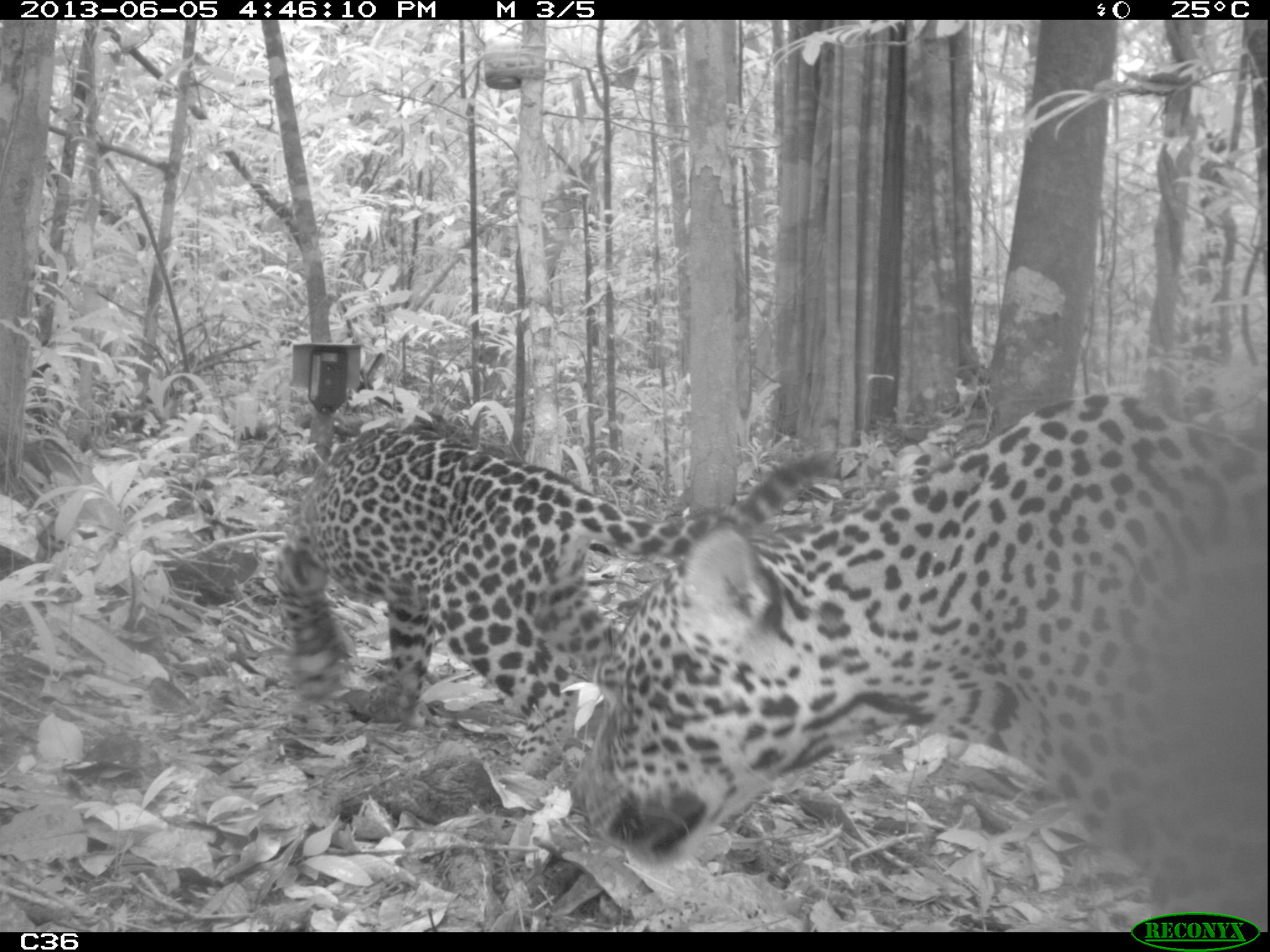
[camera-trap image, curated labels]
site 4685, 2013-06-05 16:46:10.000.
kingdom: Animalia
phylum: Chordata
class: Mammalia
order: Carnivora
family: Felidae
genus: Panthera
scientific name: Panthera onca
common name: jaguar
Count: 2.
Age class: adult.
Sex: female.